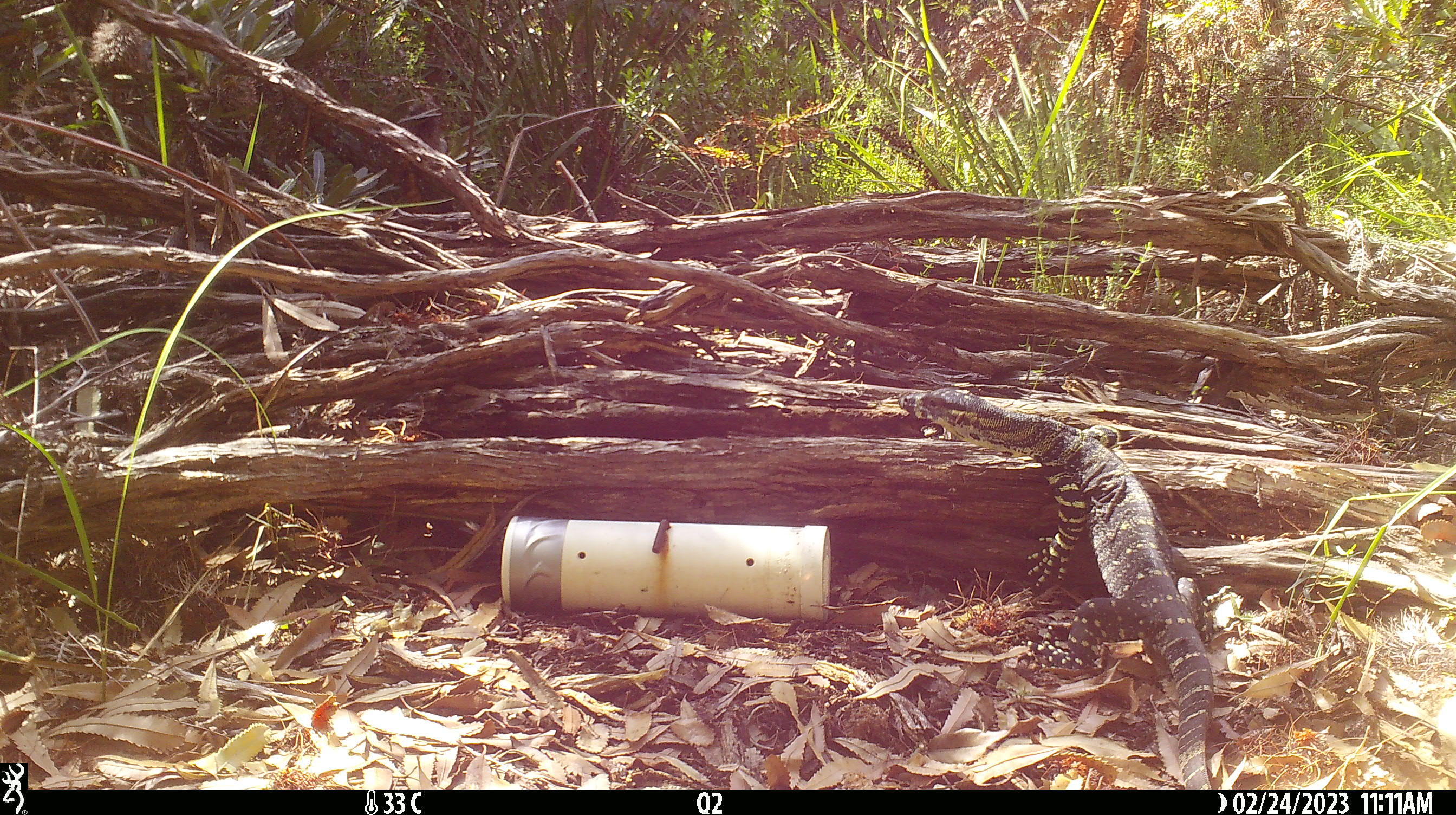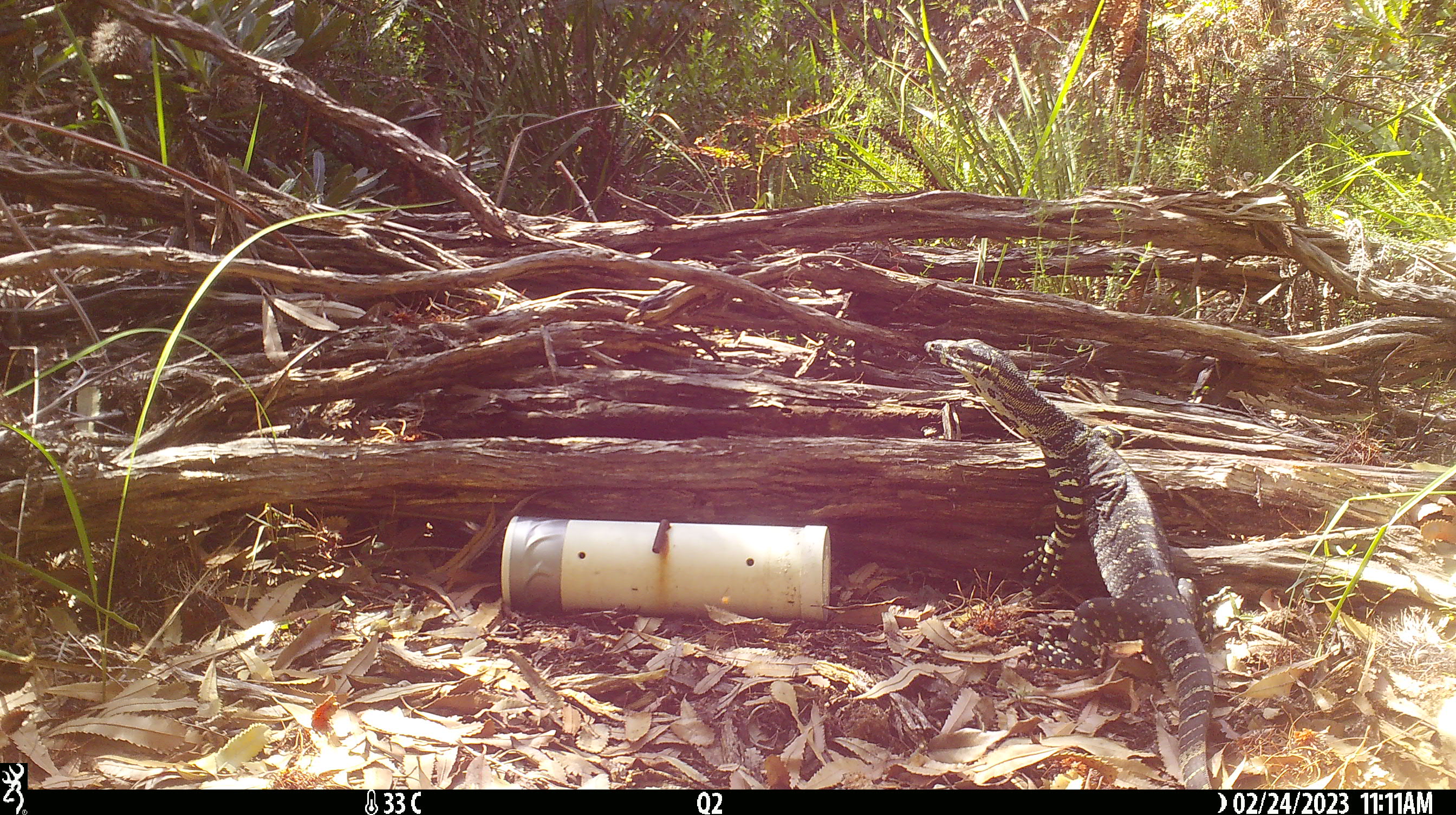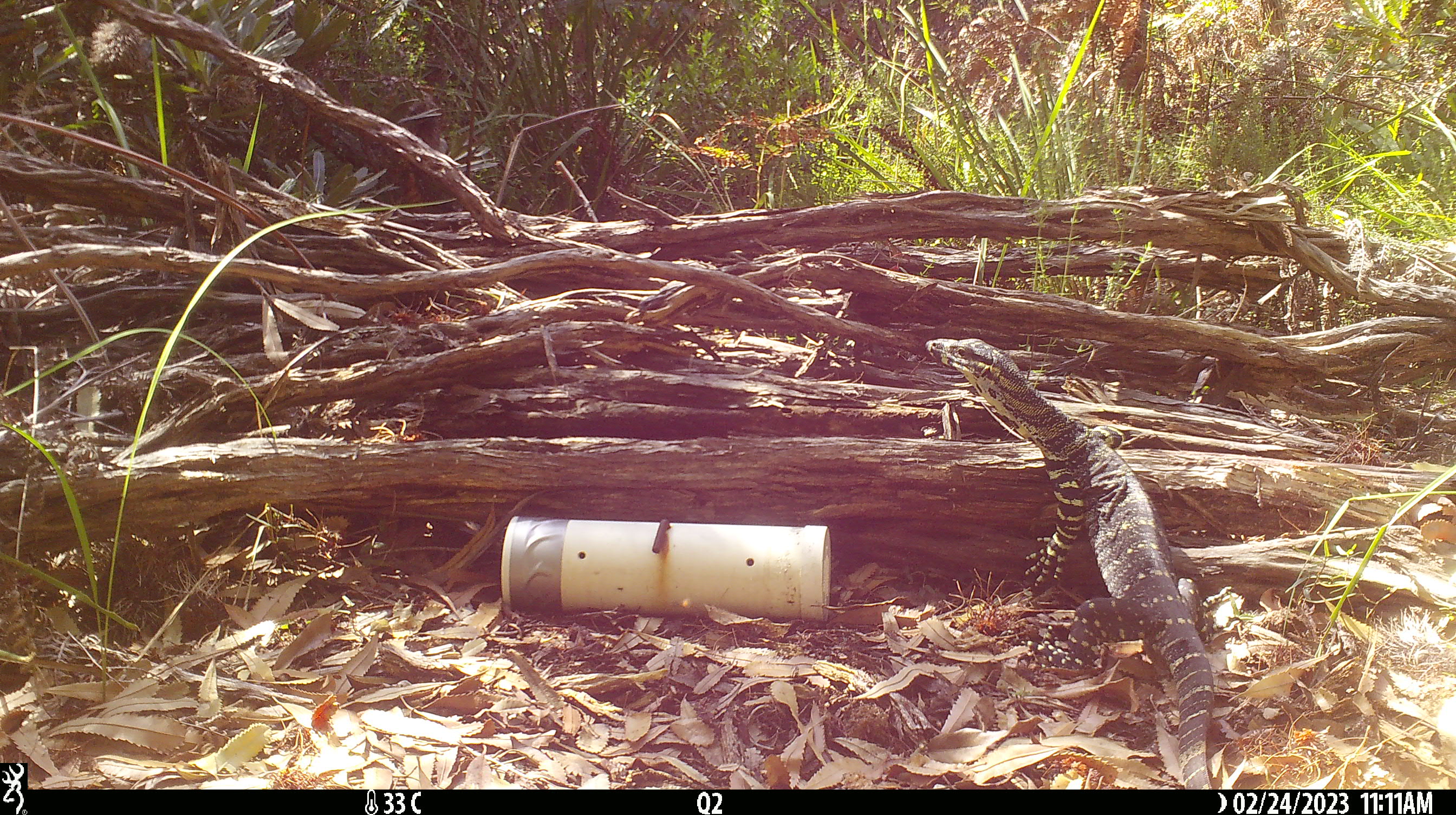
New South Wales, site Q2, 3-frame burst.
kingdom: Animalia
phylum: Chordata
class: Reptilia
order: Squamata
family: Varanidae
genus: Varanus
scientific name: Varanus varius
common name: lace monitor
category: goanna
Goanna (lace monitor) (Varanus varius).